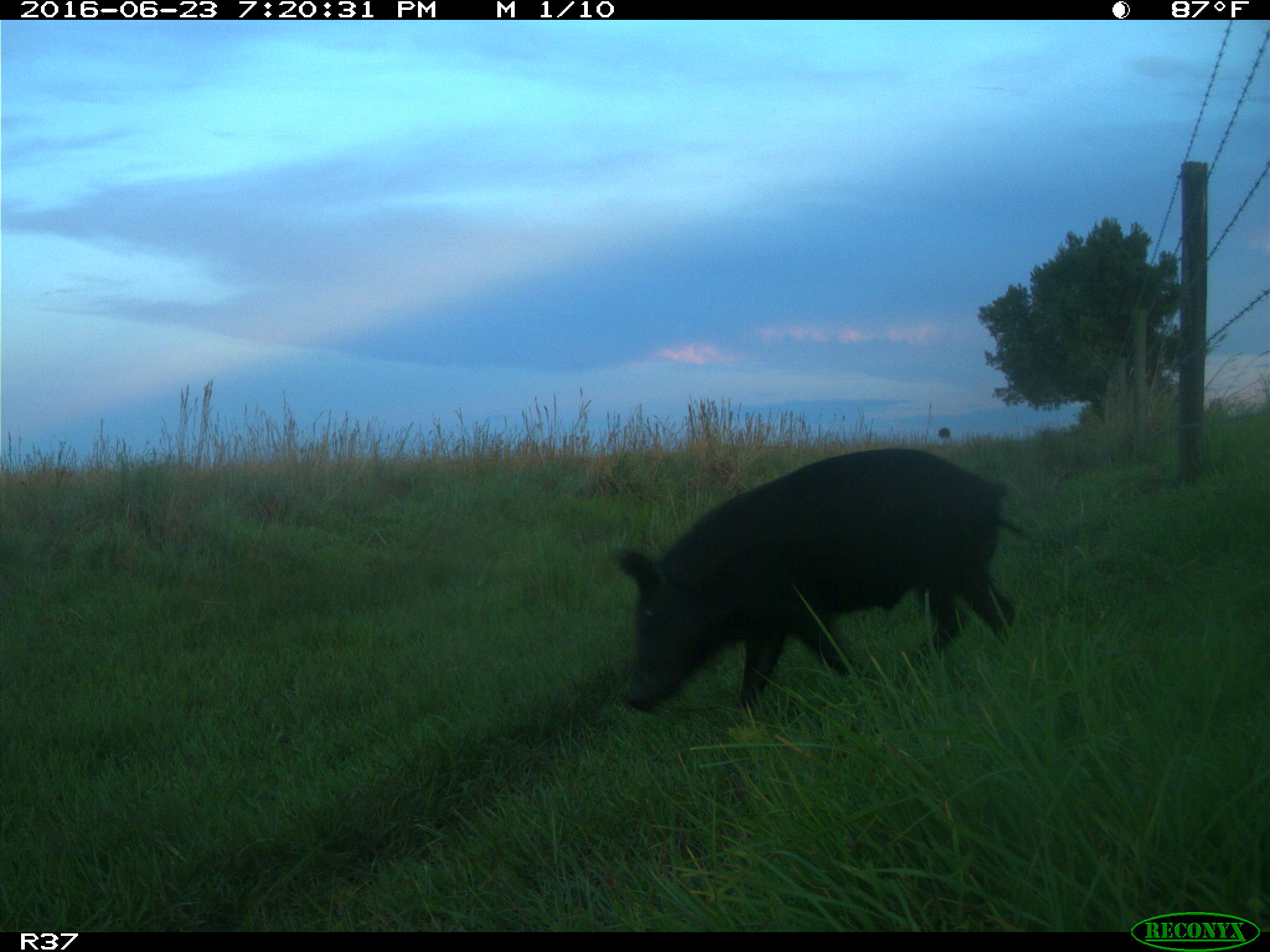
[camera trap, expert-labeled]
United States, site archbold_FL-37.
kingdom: Animalia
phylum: Chordata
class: Mammalia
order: Artiodactyla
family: Suidae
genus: Sus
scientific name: Sus scrofa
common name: wild boar